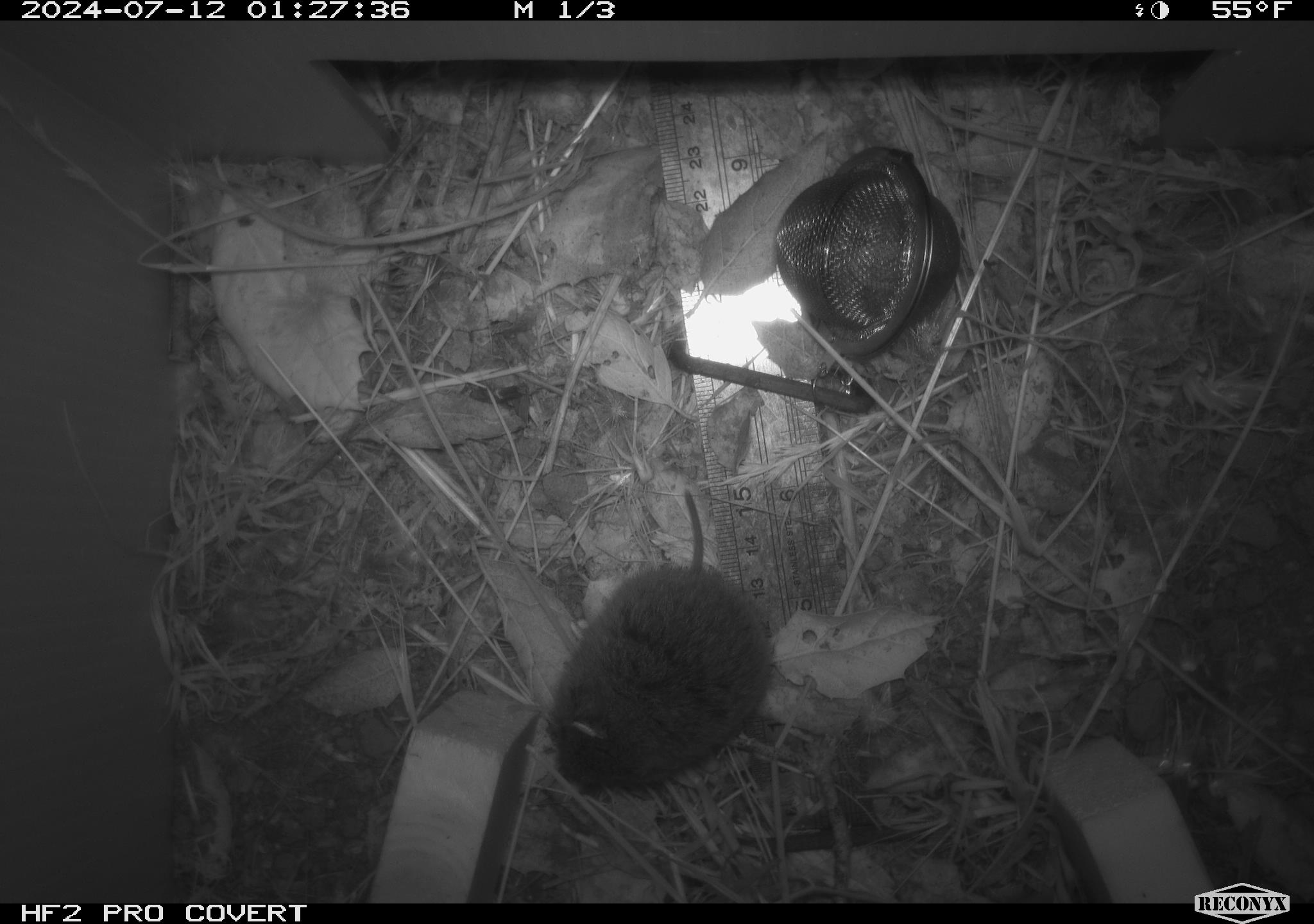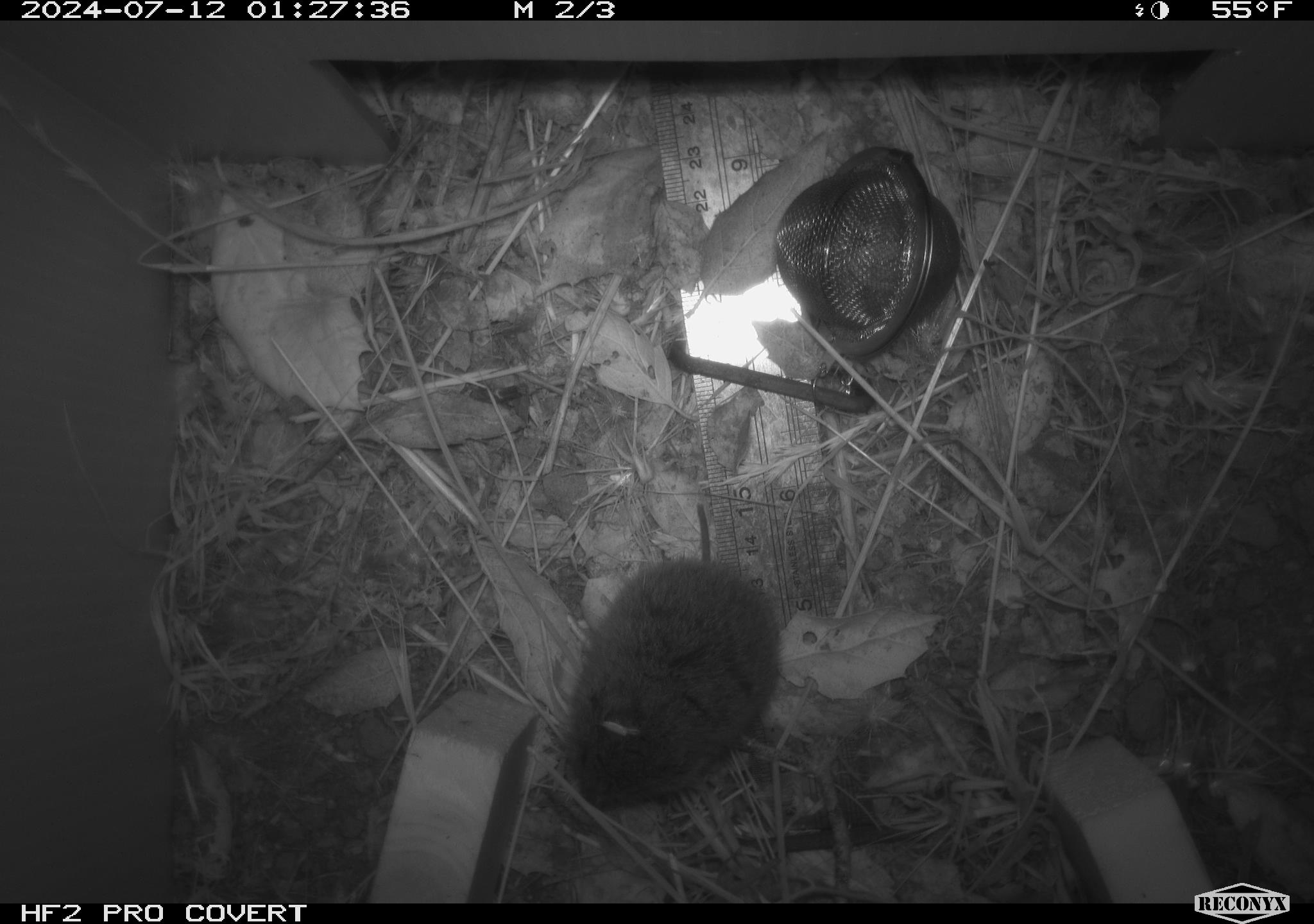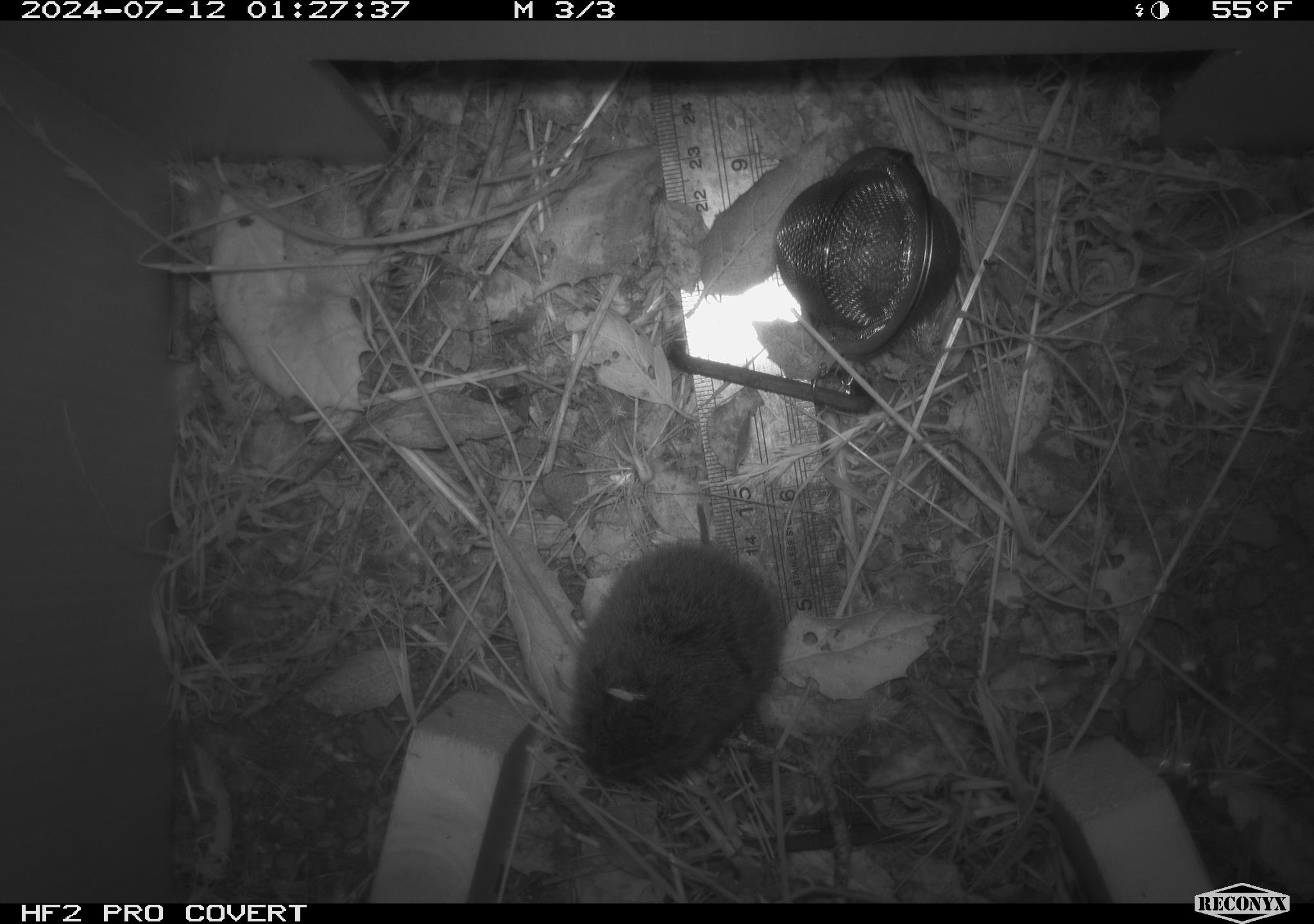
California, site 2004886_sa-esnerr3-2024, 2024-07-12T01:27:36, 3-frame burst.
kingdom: Animalia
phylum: Chordata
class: Mammalia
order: Rodentia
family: Cricetidae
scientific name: Cricetidae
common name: hamsters, voles, lemmings, and allies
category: cricetidae family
Cricetidae family (hamsters, voles, lemmings, and allies) (Cricetidae).